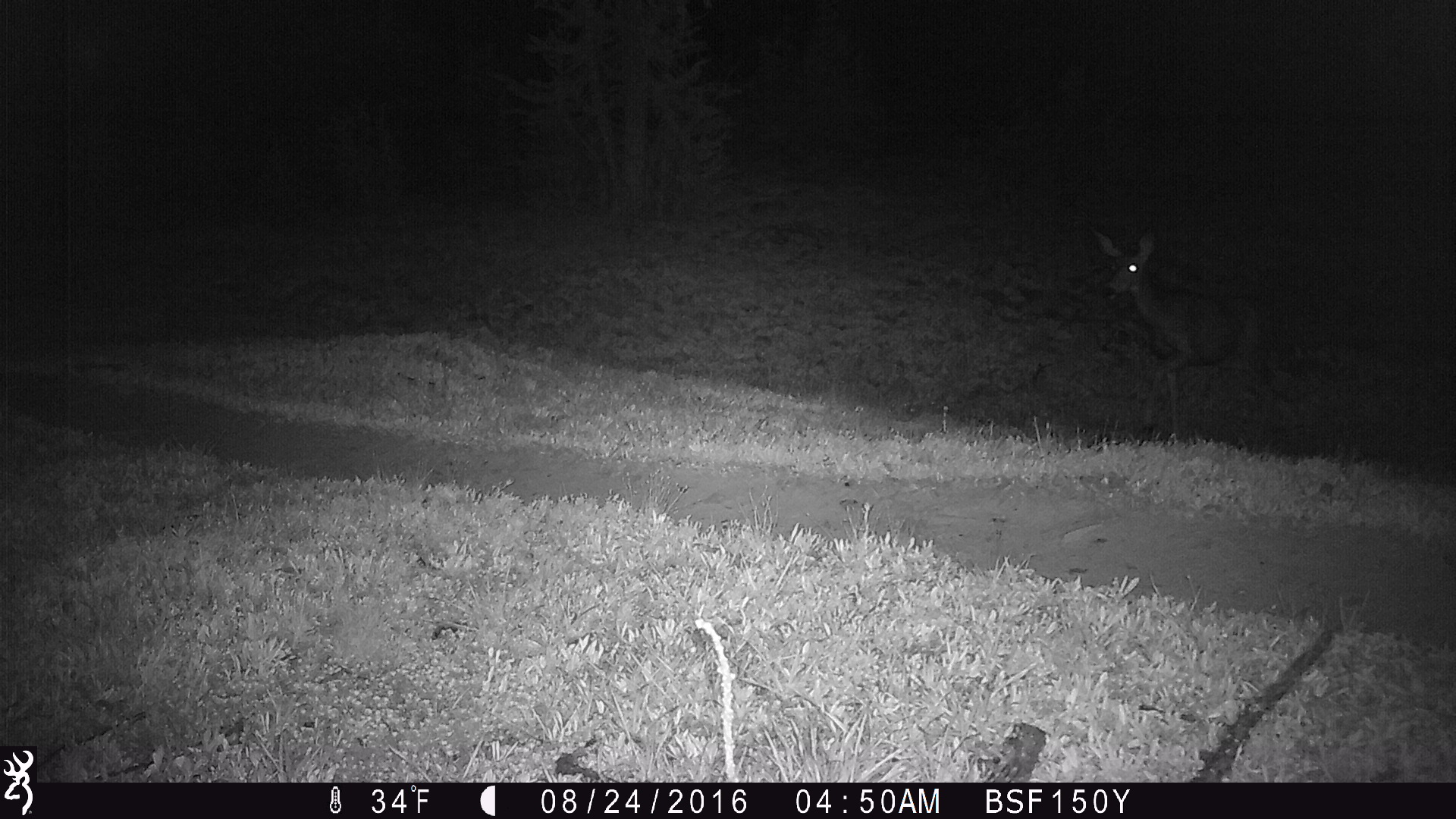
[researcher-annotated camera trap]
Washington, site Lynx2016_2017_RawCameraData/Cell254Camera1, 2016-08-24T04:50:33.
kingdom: Animalia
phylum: Chordata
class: Mammalia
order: Artiodactyla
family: Cervidae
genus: Odocoileus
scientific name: Odocoileus hemionus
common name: mule deer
Odocoileus hemionus (mule deer). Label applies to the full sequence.